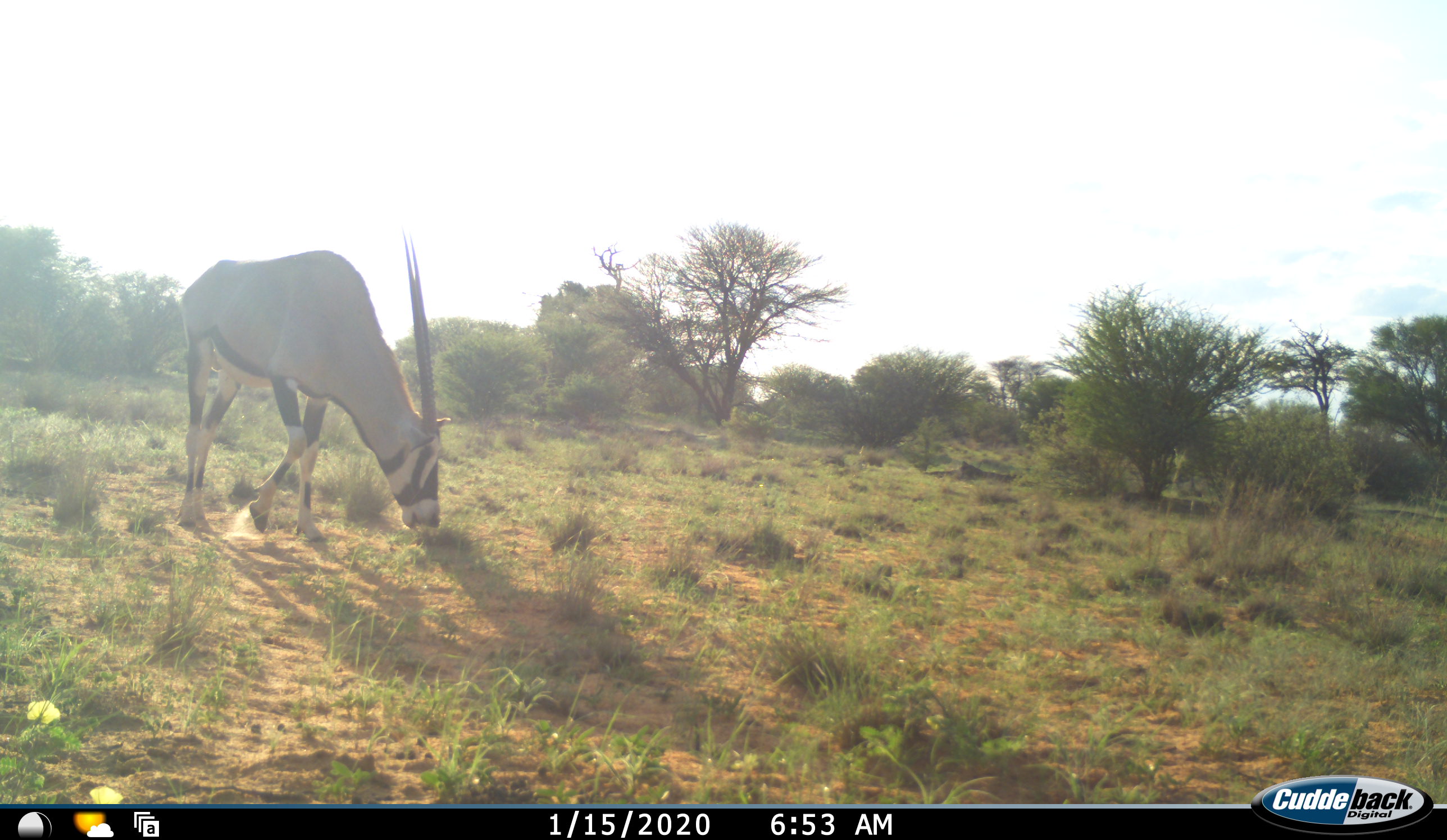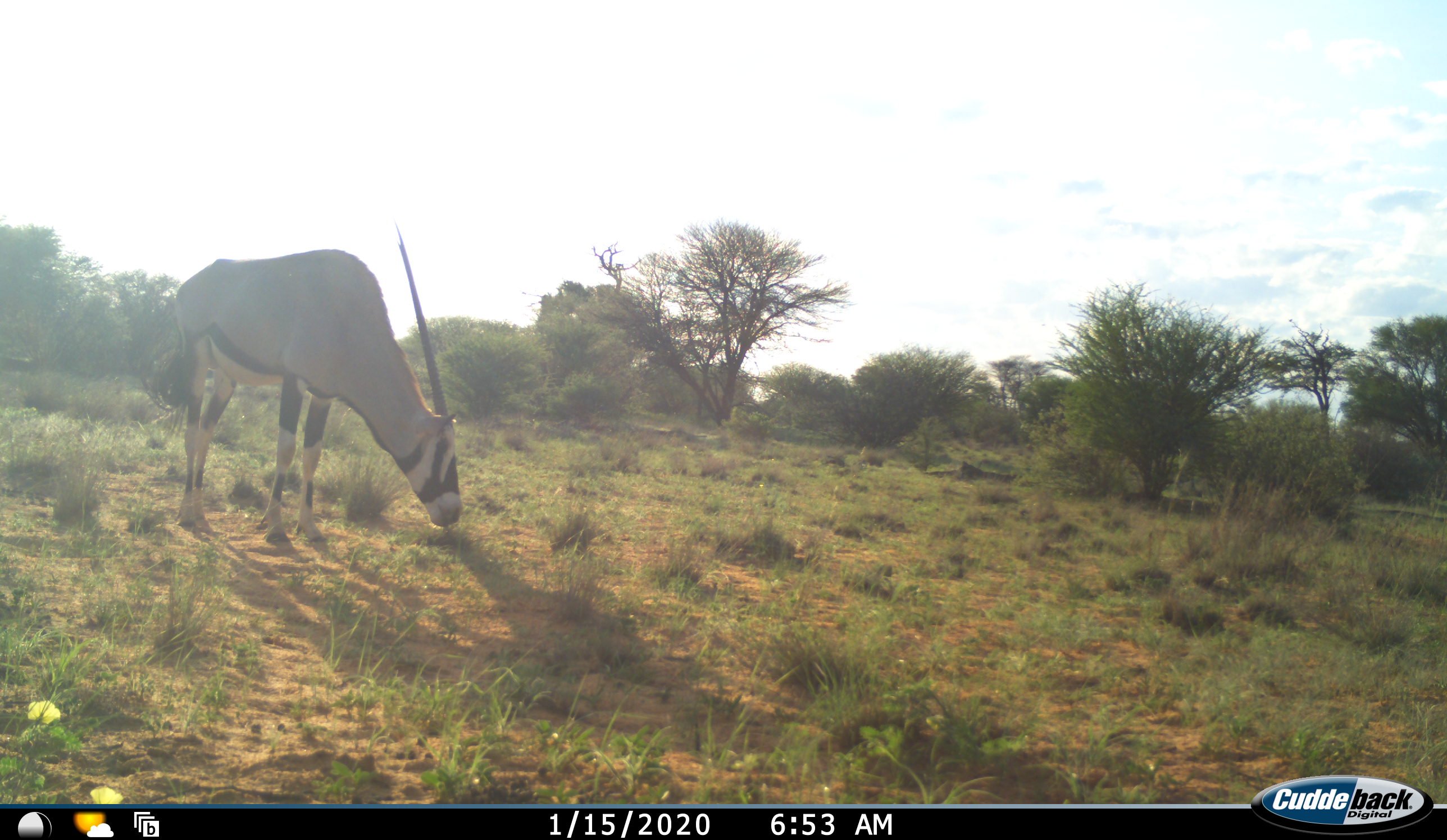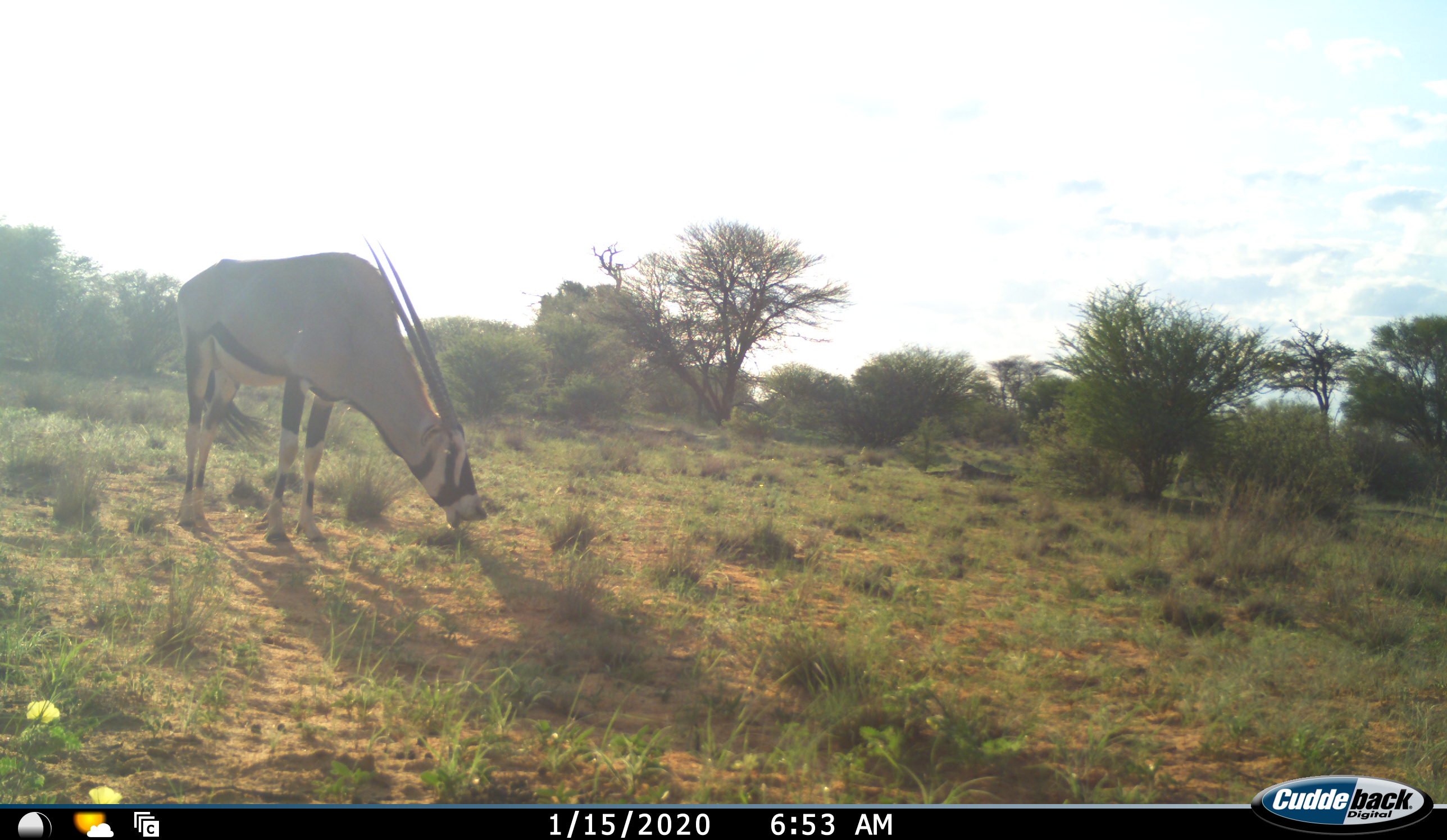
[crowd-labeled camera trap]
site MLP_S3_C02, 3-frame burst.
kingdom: Animalia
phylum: Chordata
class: Mammalia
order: Artiodactyla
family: Bovidae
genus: Oryx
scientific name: Oryx gazella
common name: gemsbok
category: oryx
Oryx (gemsbok) (Oryx gazella), count 1. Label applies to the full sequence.